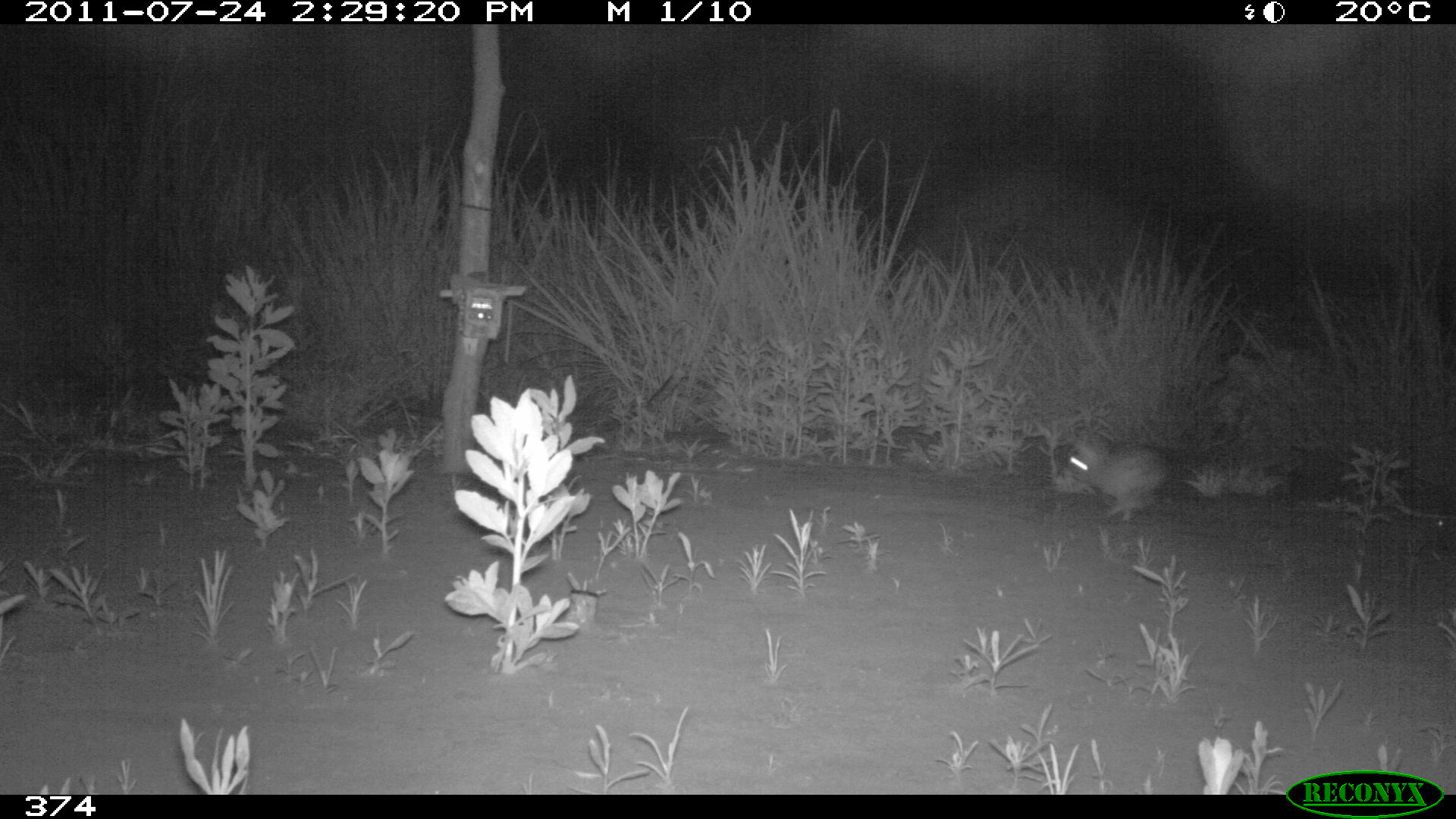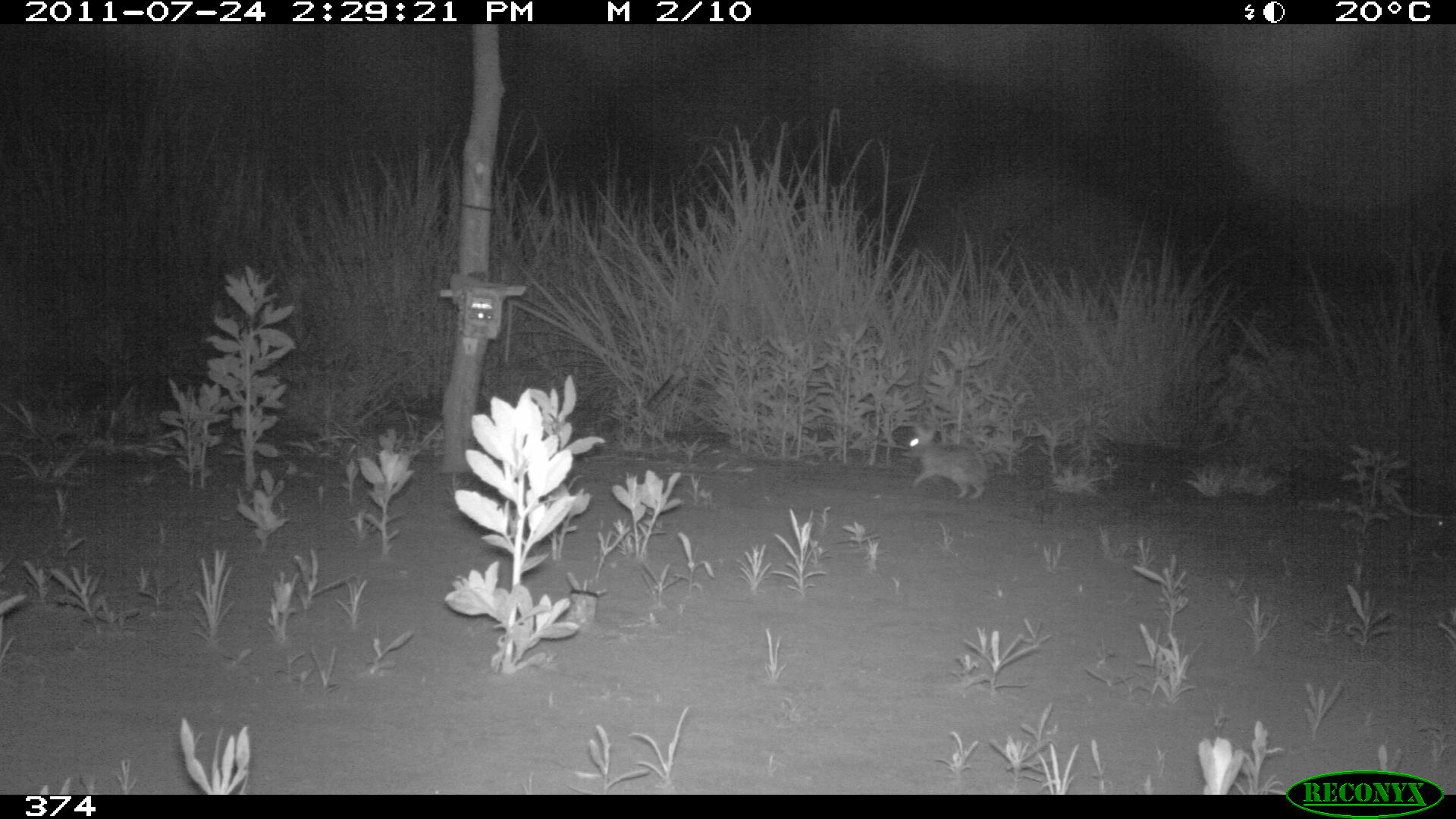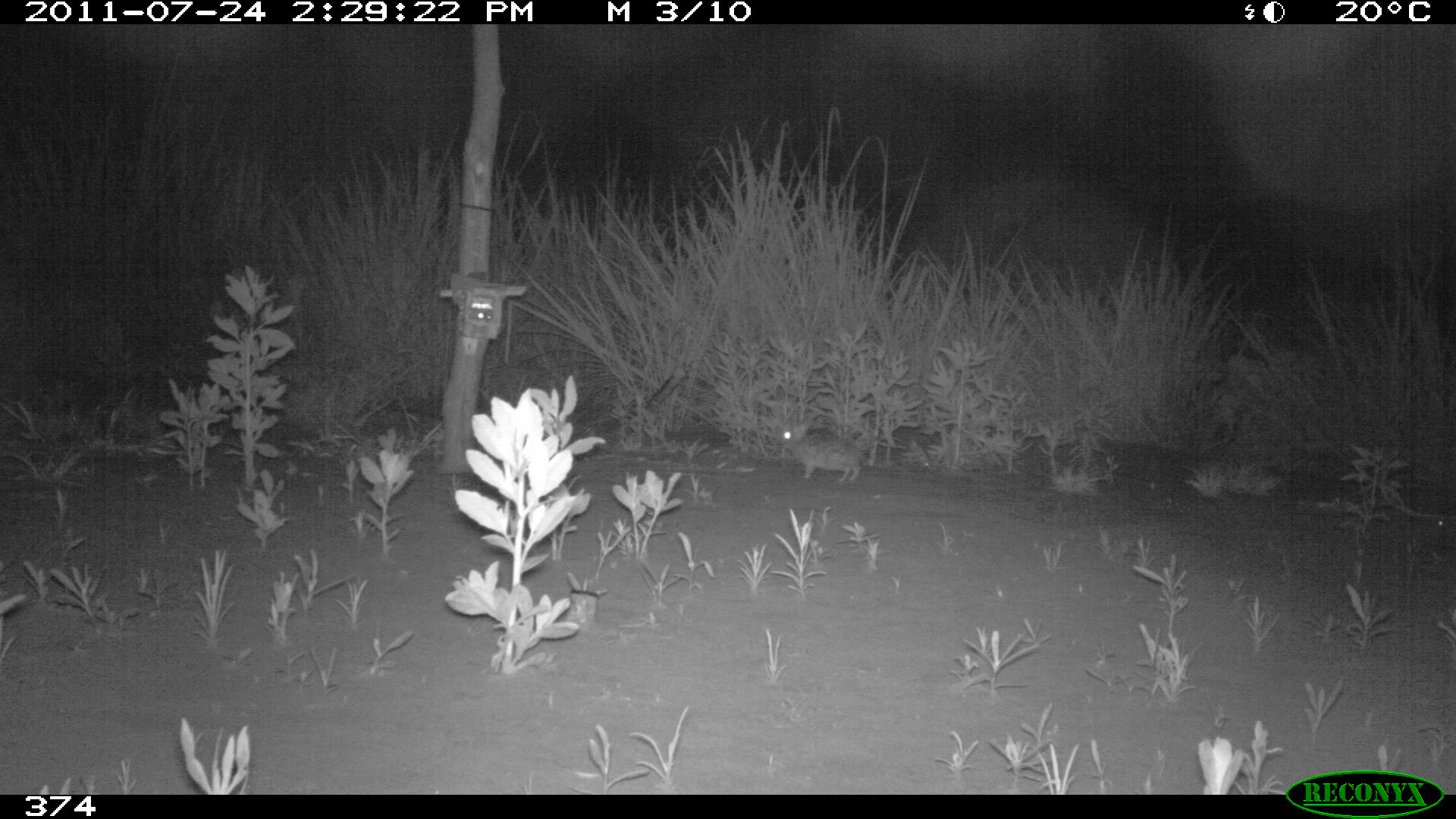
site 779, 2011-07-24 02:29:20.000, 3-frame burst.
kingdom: Animalia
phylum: Chordata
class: Mammalia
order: Lagomorpha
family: Leporidae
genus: Sylvilagus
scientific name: Sylvilagus brasiliensis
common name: tapeti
Sylvilagus brasiliensis (tapeti).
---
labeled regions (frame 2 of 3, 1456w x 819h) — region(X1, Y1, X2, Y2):
sylvilagus brasiliensis: region(908, 426, 988, 498)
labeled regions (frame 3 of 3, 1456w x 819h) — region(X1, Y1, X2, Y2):
sylvilagus brasiliensis: region(774, 421, 862, 482)